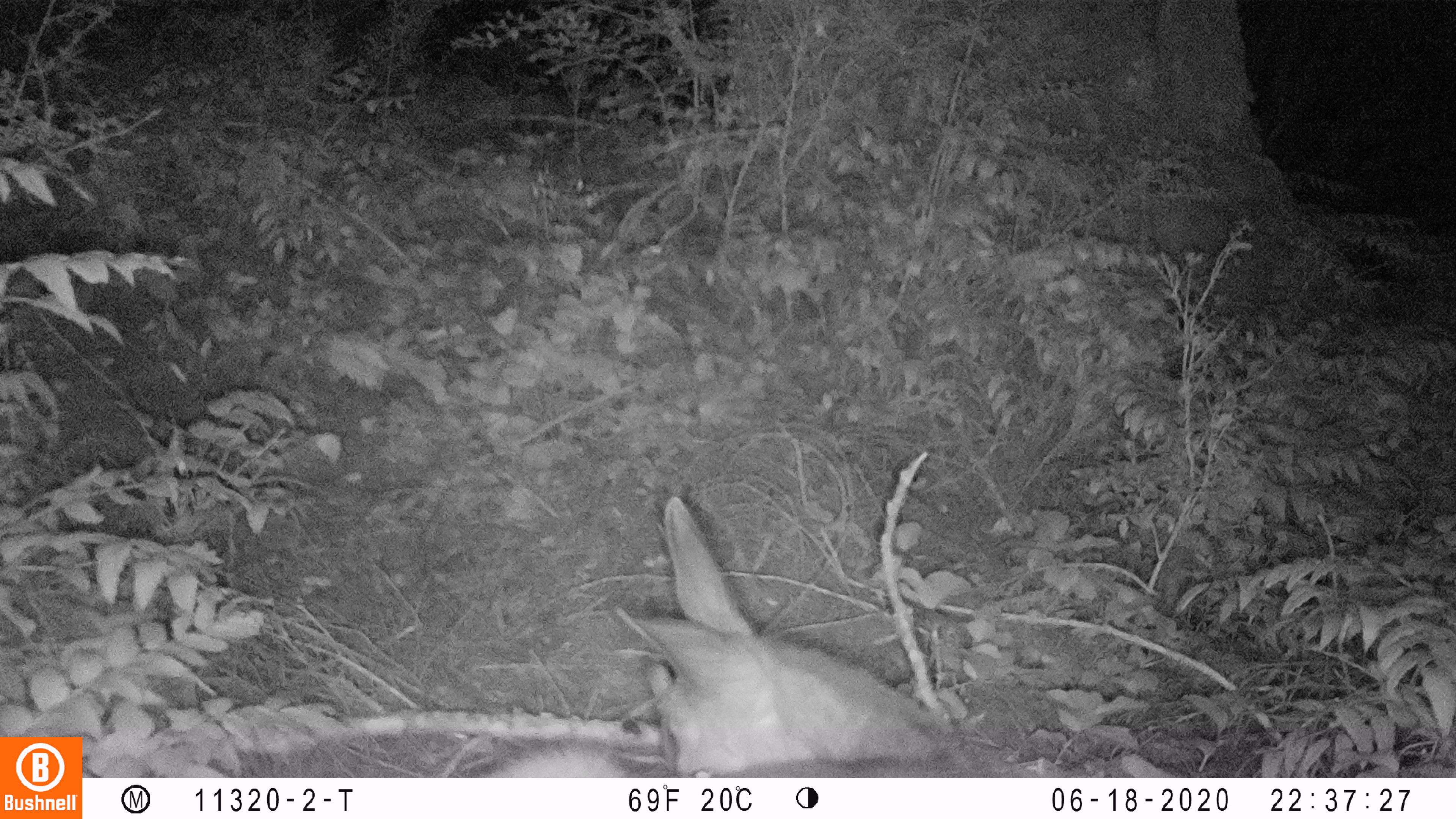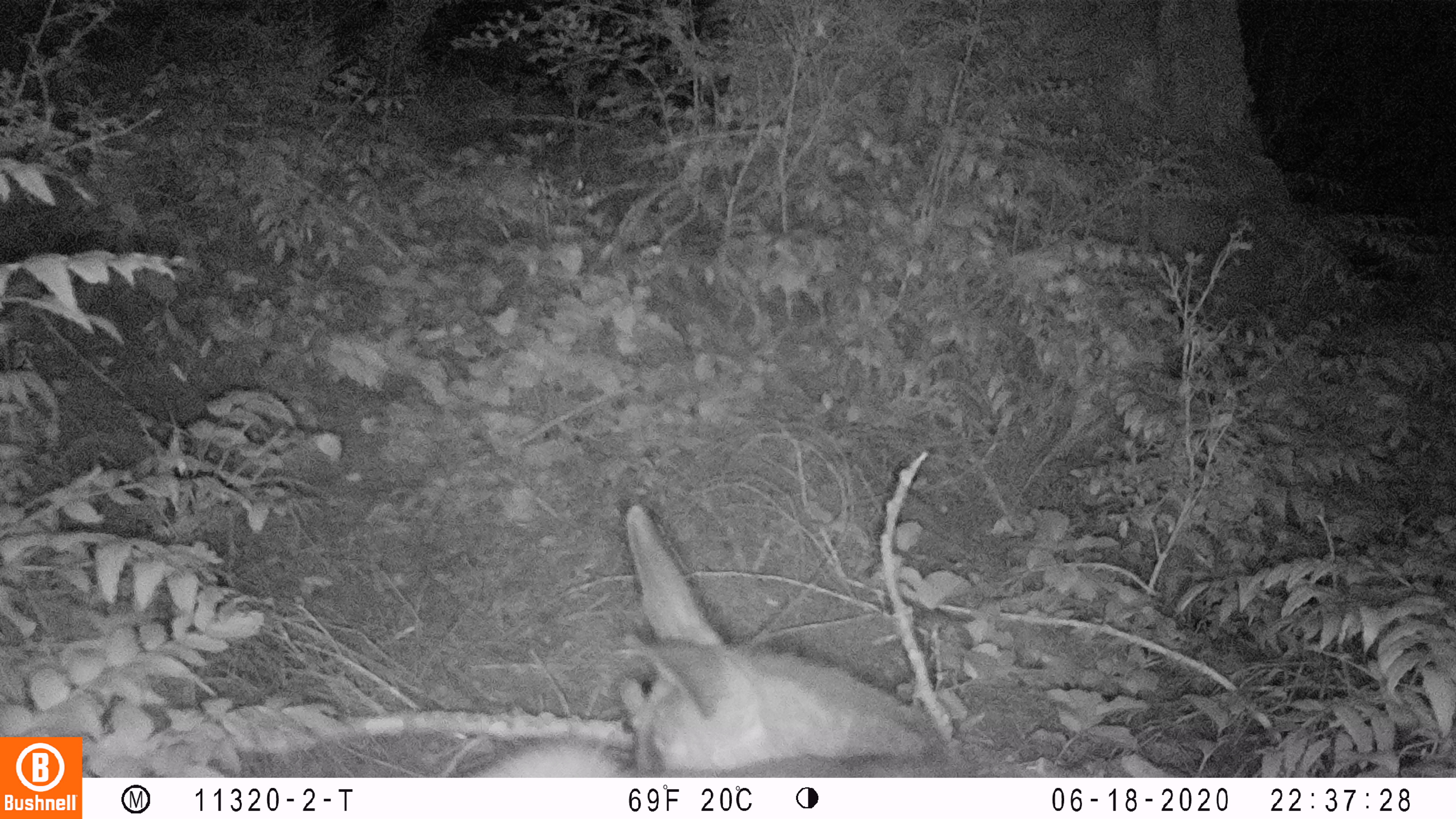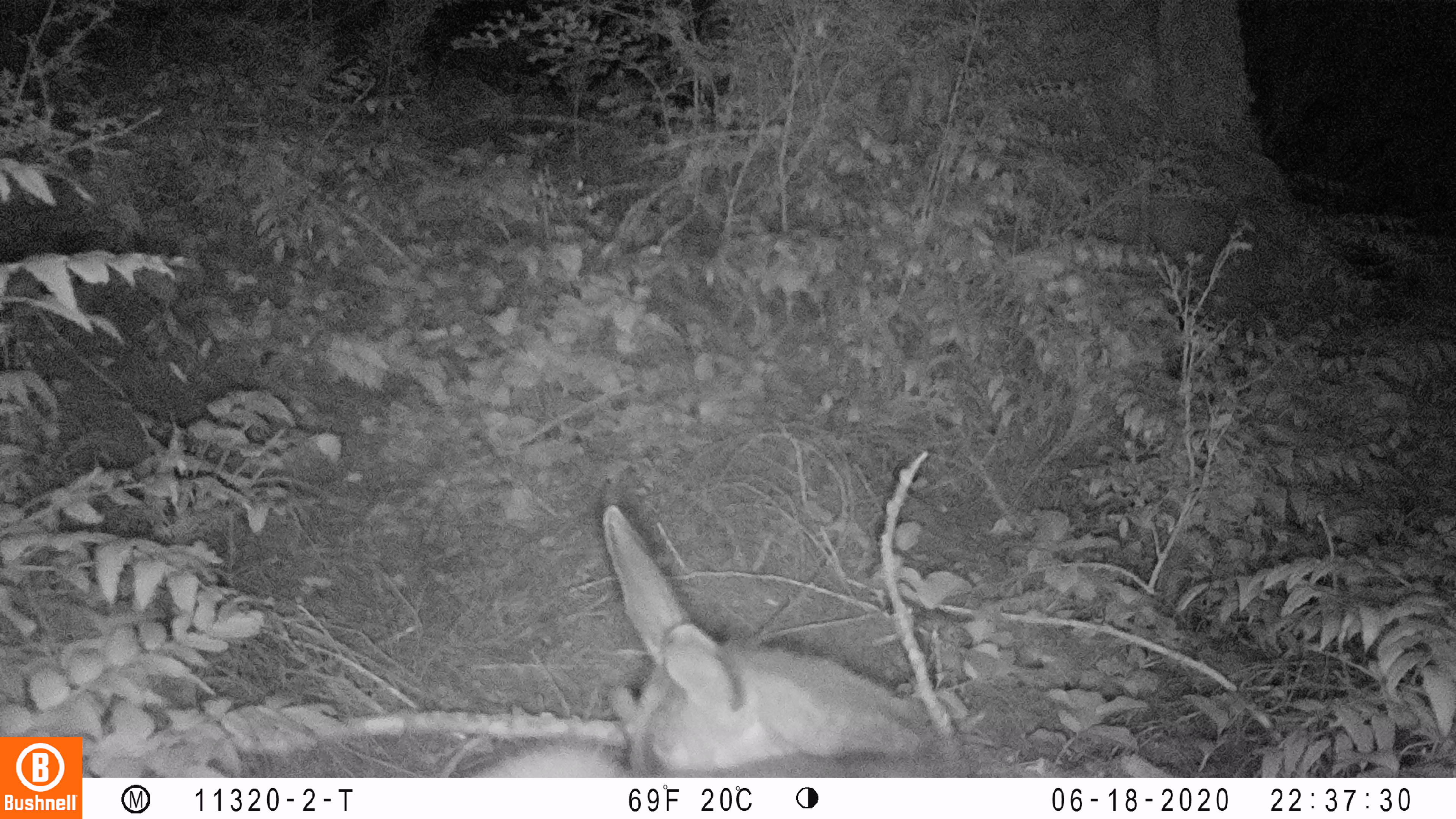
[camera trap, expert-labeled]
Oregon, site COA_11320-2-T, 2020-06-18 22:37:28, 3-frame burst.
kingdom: Animalia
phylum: Chordata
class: Mammalia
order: Artiodactyla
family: Cervidae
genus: Odocoileus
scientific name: Odocoileus hemionus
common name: black-tailed deer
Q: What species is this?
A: Black-tailed deer (Odocoileus hemionus).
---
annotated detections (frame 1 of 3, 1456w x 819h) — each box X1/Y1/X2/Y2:
black-tailed deer: 478/488/1003/774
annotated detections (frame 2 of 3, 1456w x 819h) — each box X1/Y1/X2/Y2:
black-tailed deer: 478/492/1001/774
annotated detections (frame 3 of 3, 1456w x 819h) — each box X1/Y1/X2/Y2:
black-tailed deer: 482/497/1011/770